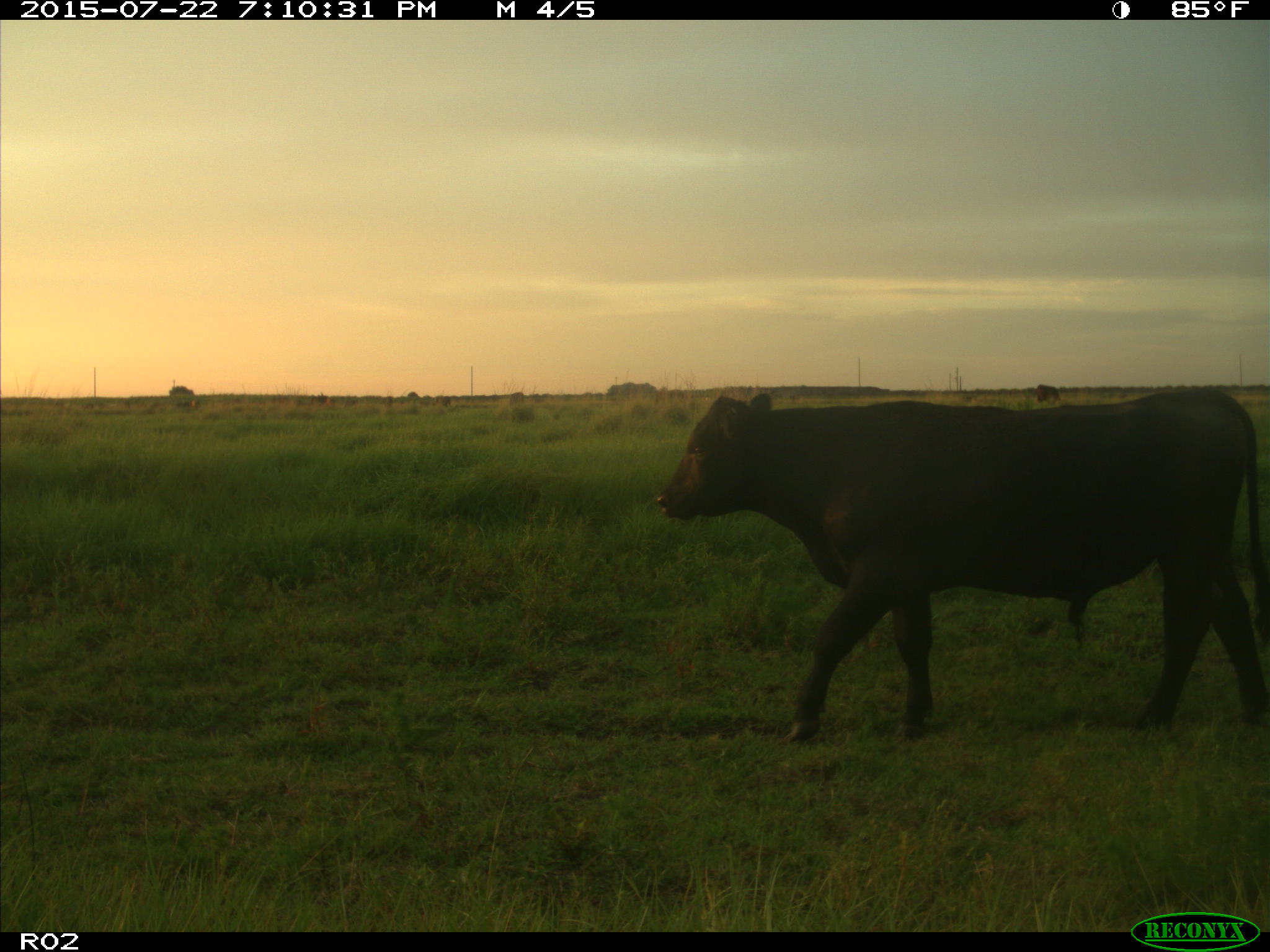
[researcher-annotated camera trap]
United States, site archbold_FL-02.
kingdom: Animalia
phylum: Chordata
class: Mammalia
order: Artiodactyla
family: Bovidae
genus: Bos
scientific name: Bos taurus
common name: domestic cow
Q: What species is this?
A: Bos taurus (domestic cow).